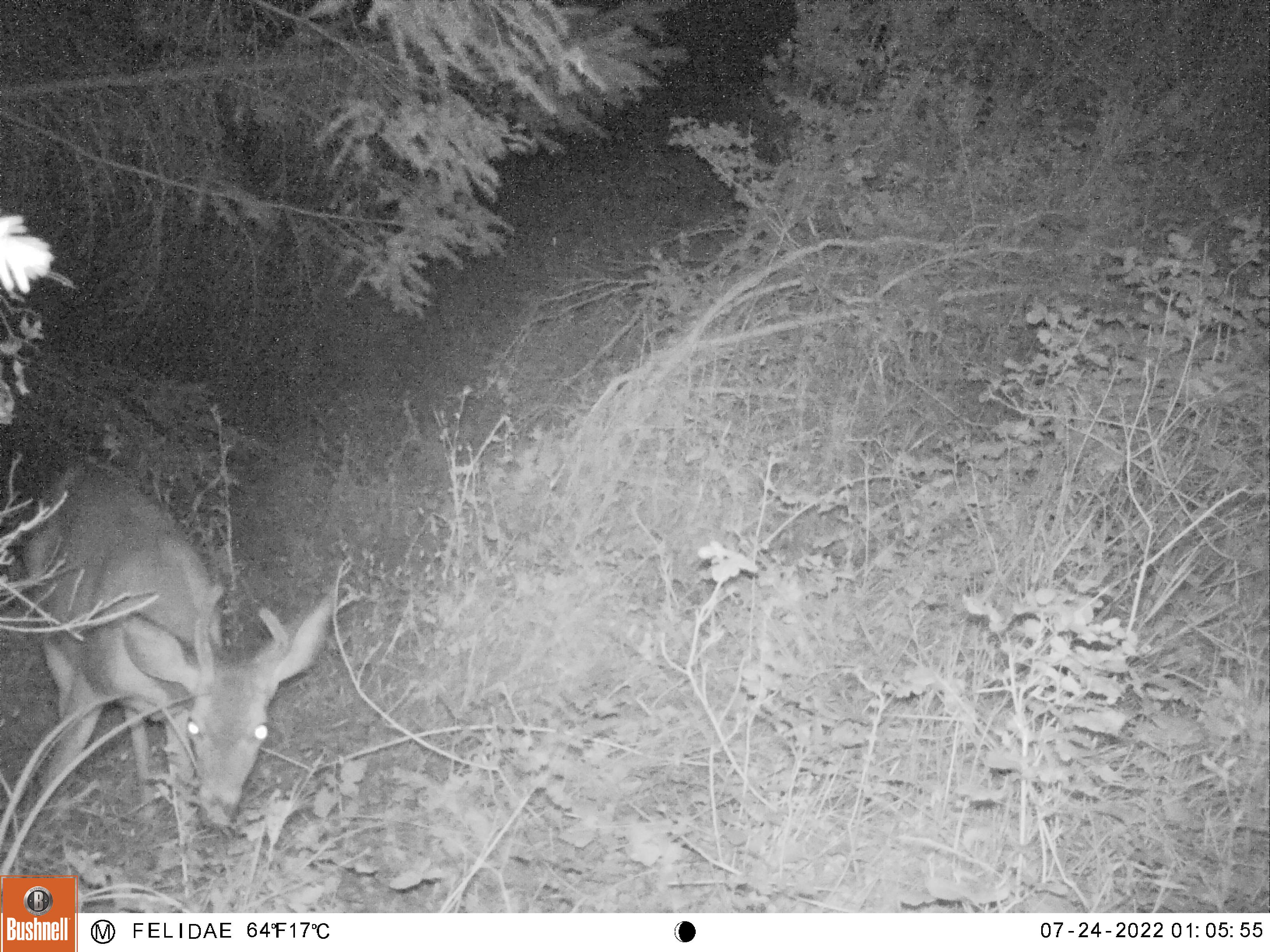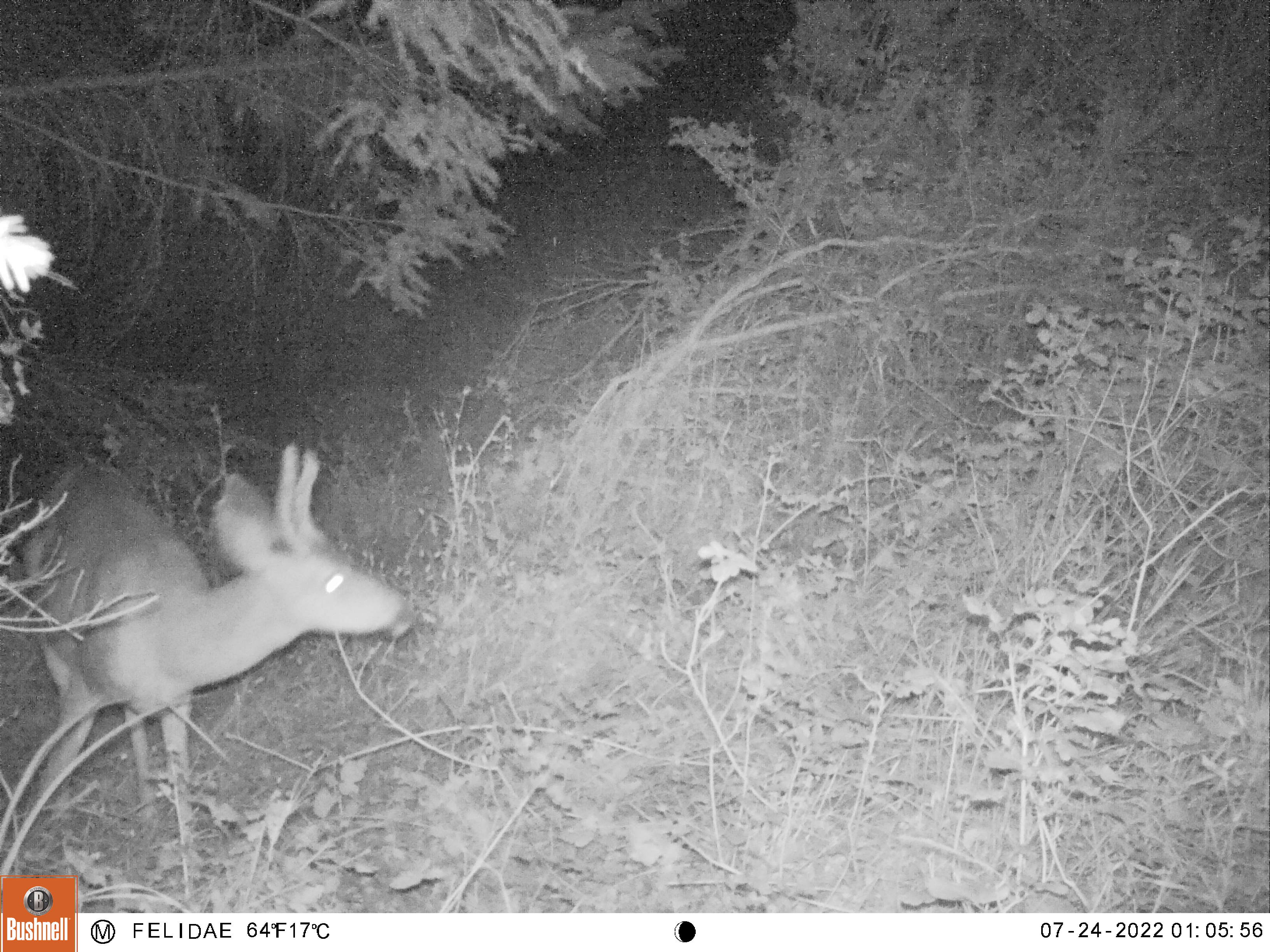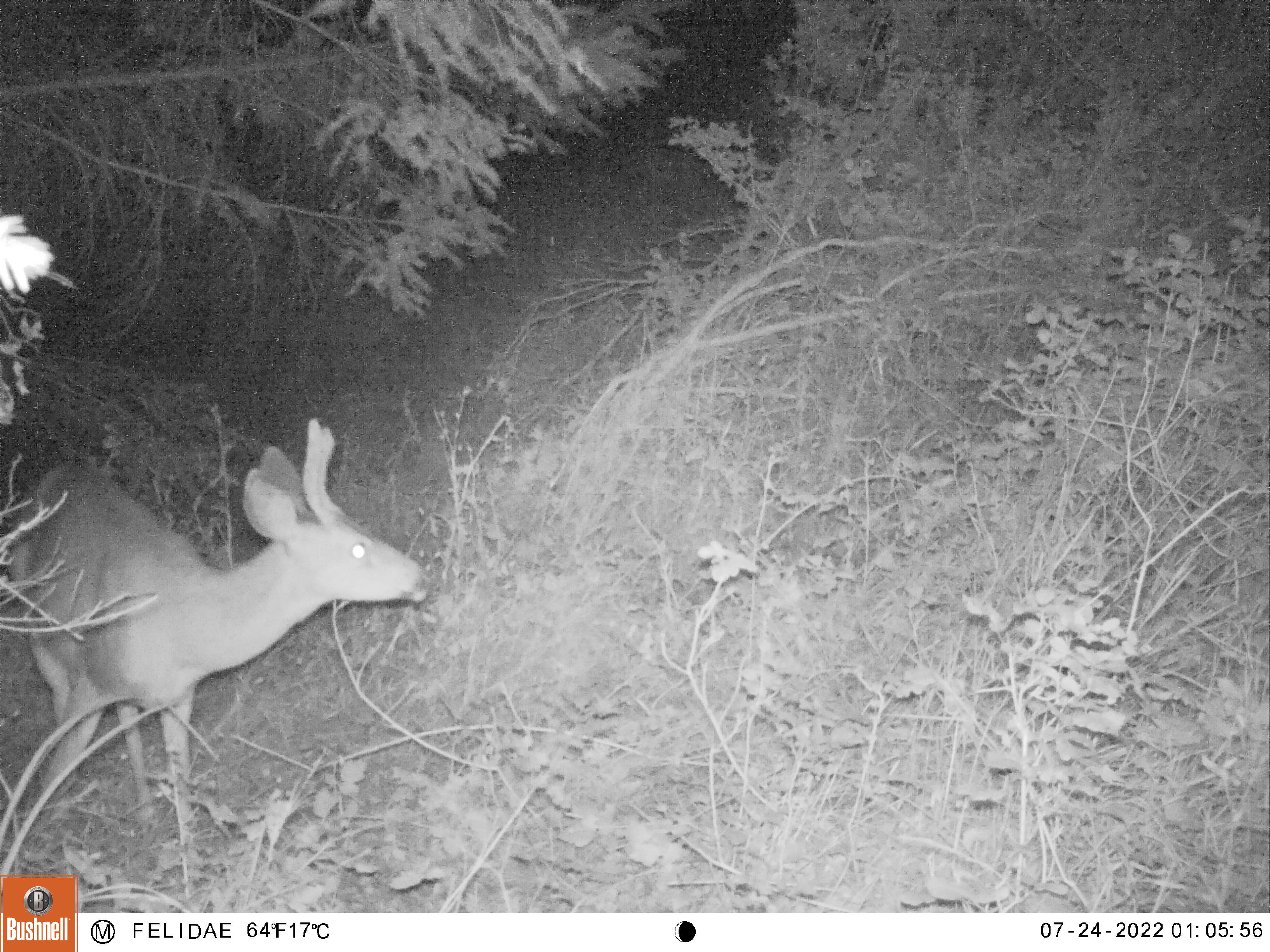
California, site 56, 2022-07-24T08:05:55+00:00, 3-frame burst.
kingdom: Animalia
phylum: Chordata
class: Mammalia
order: Artiodactyla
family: Cervidae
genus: Odocoileus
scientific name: Odocoileus hemionus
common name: mule deer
Mule deer (Odocoileus hemionus).